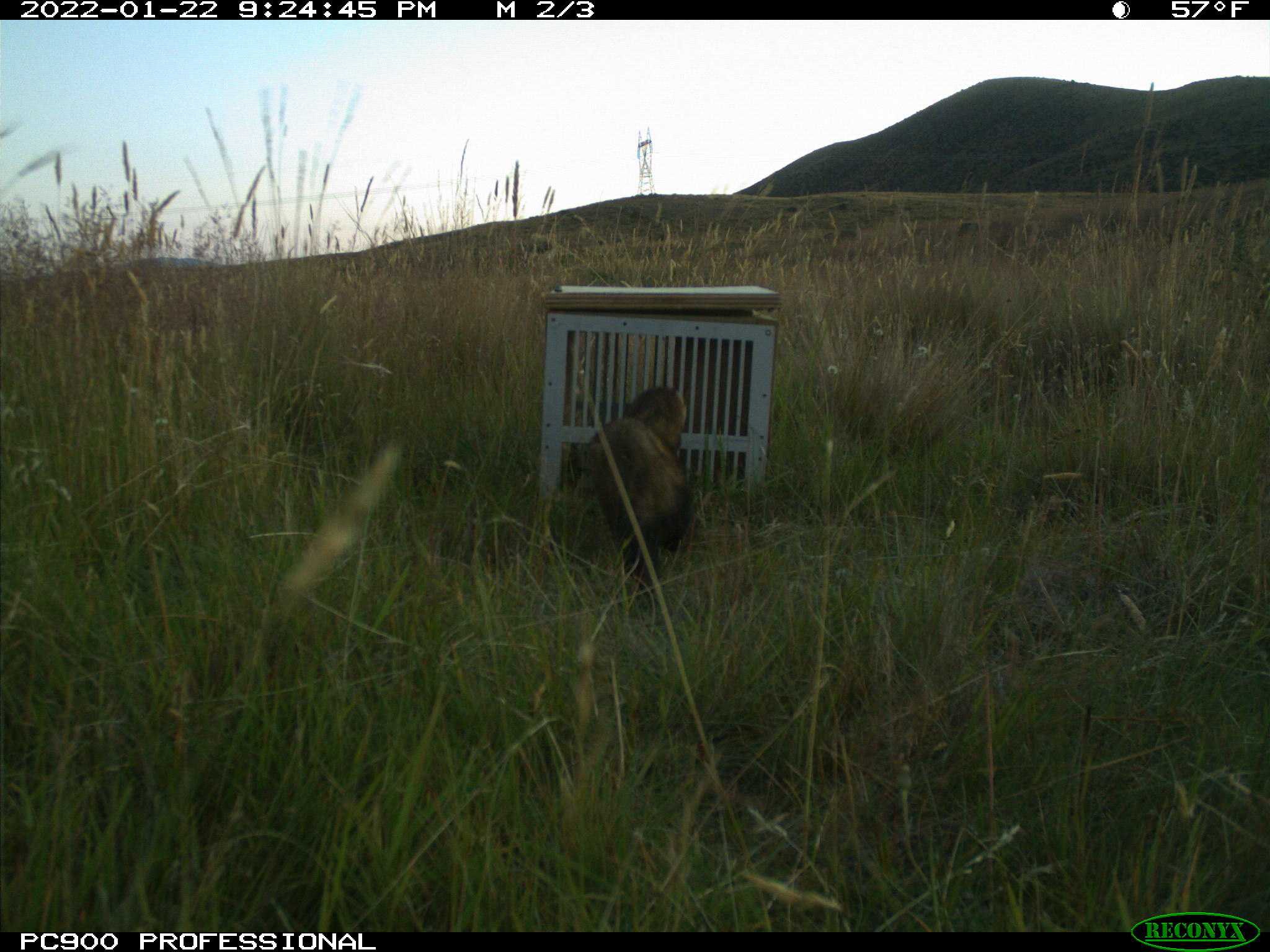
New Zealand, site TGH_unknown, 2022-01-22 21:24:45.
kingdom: Animalia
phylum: Chordata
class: Mammalia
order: Carnivora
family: Mustelidae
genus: Mustela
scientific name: Mustela furo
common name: ferret